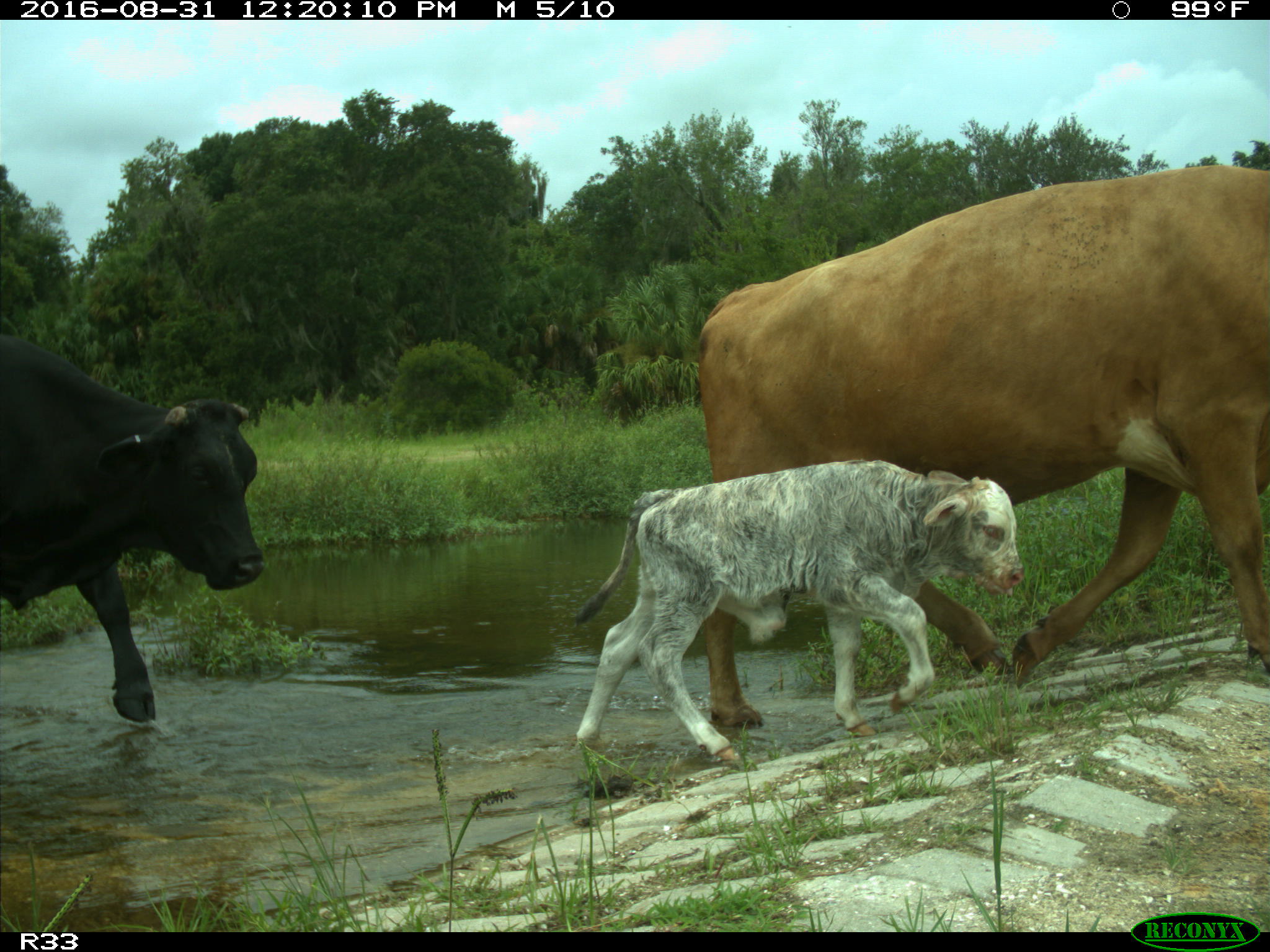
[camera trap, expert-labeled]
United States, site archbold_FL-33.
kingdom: Animalia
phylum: Chordata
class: Mammalia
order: Artiodactyla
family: Bovidae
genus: Bos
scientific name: Bos taurus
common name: domestic cow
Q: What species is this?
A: Bos taurus (domestic cow).